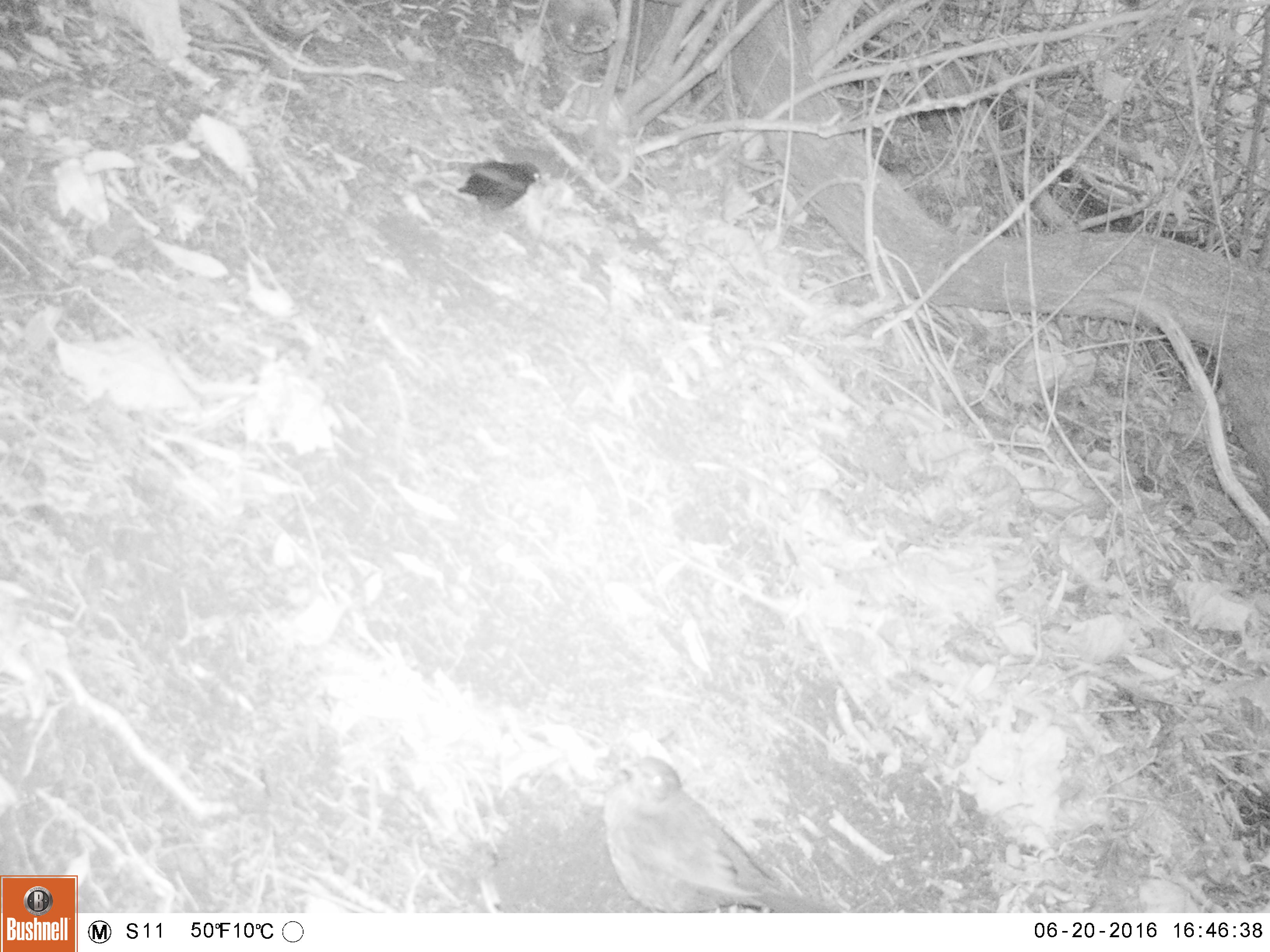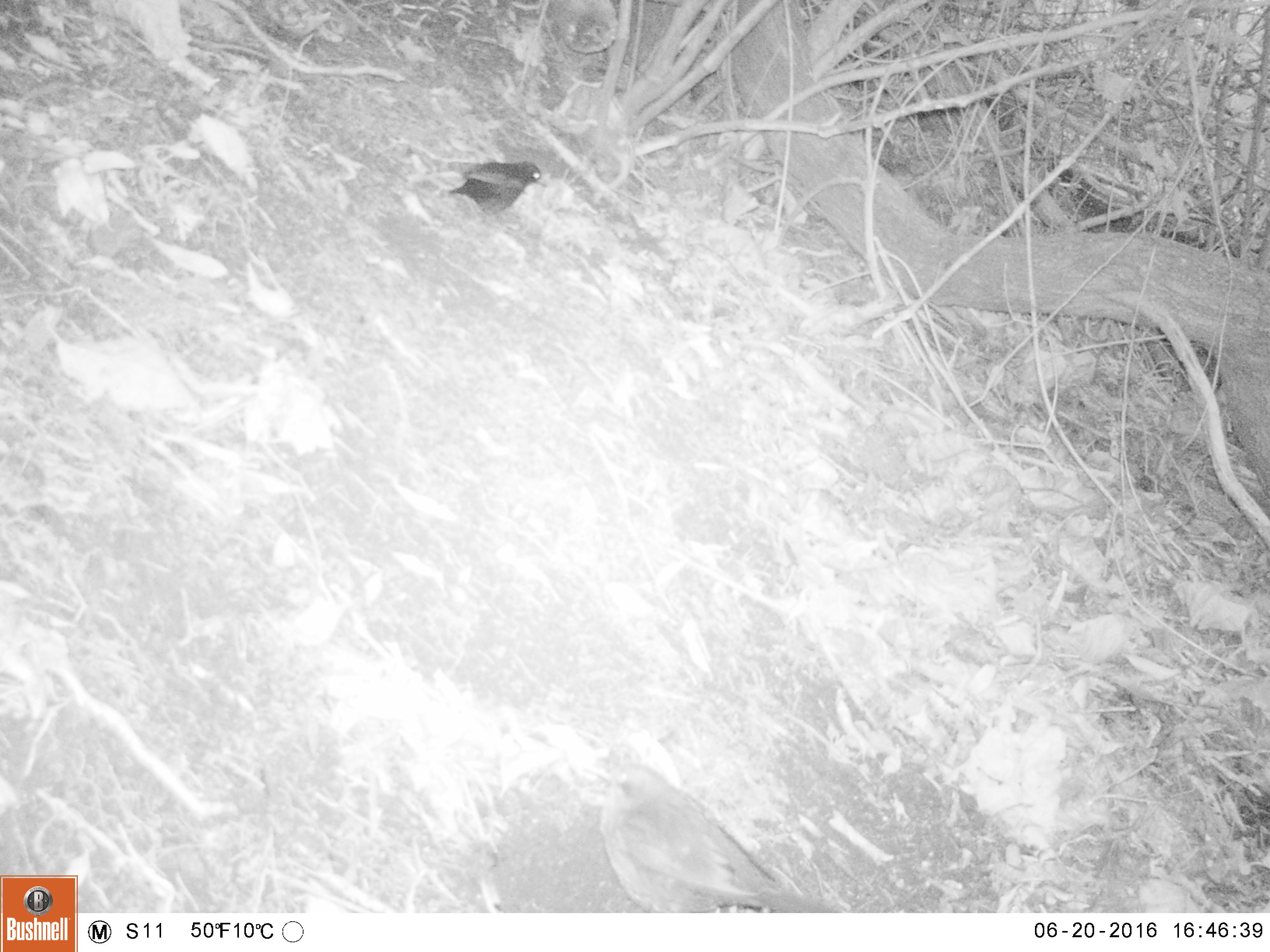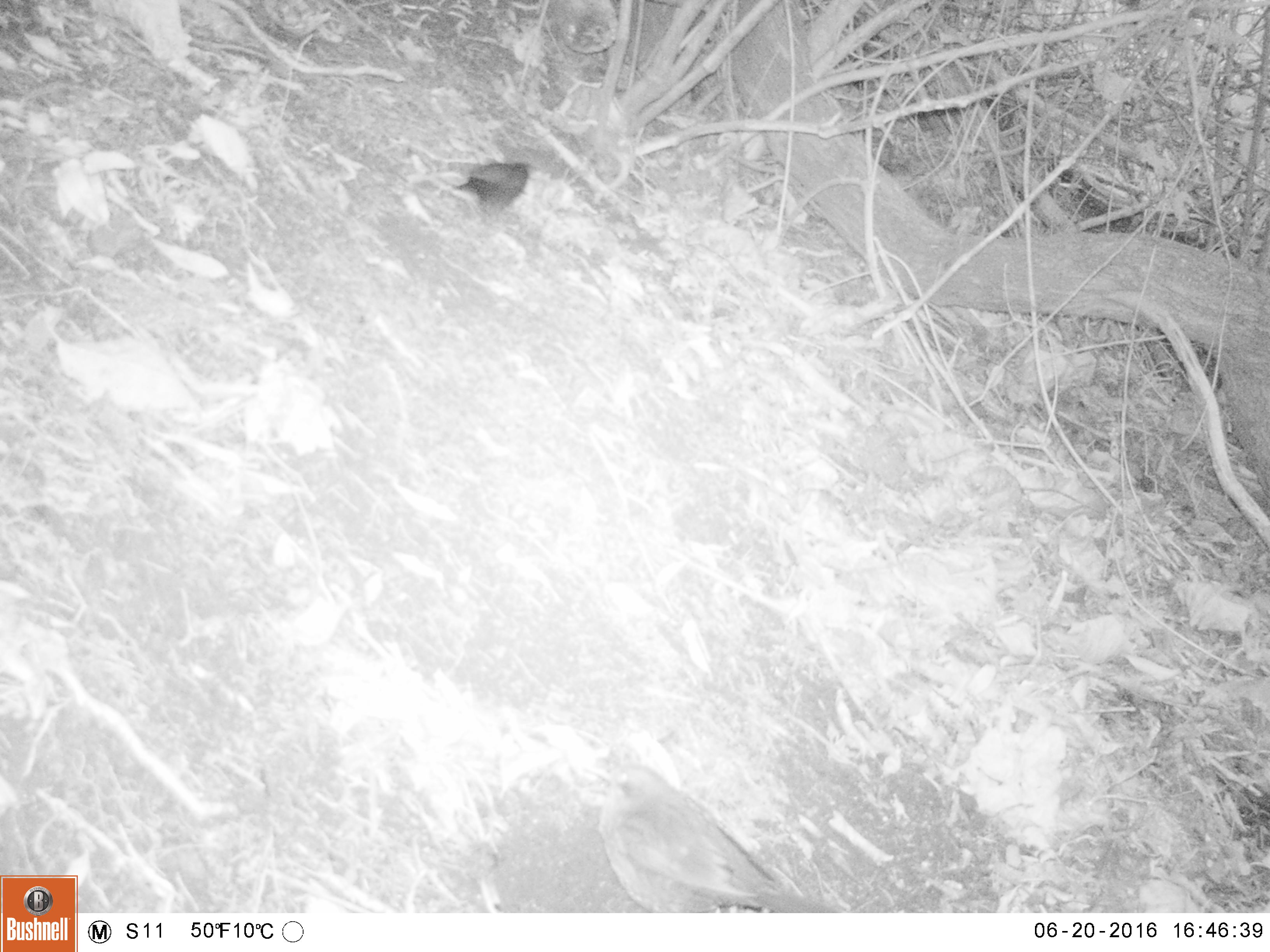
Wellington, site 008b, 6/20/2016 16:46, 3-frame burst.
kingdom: Animalia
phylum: Chordata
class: Aves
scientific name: Aves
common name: bird